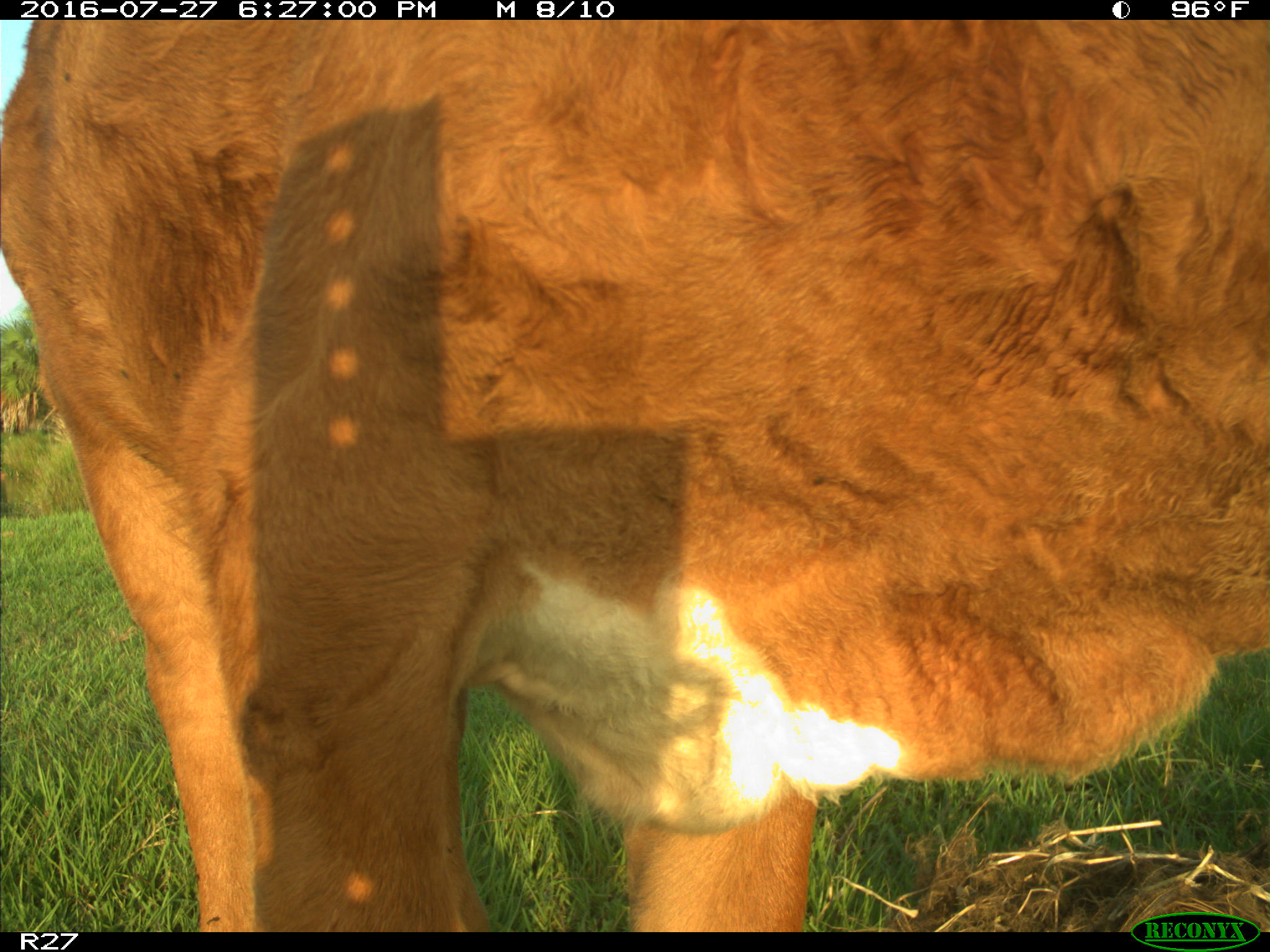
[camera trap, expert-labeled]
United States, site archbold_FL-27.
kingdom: Animalia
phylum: Chordata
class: Mammalia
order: Artiodactyla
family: Bovidae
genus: Bos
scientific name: Bos taurus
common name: domestic cow